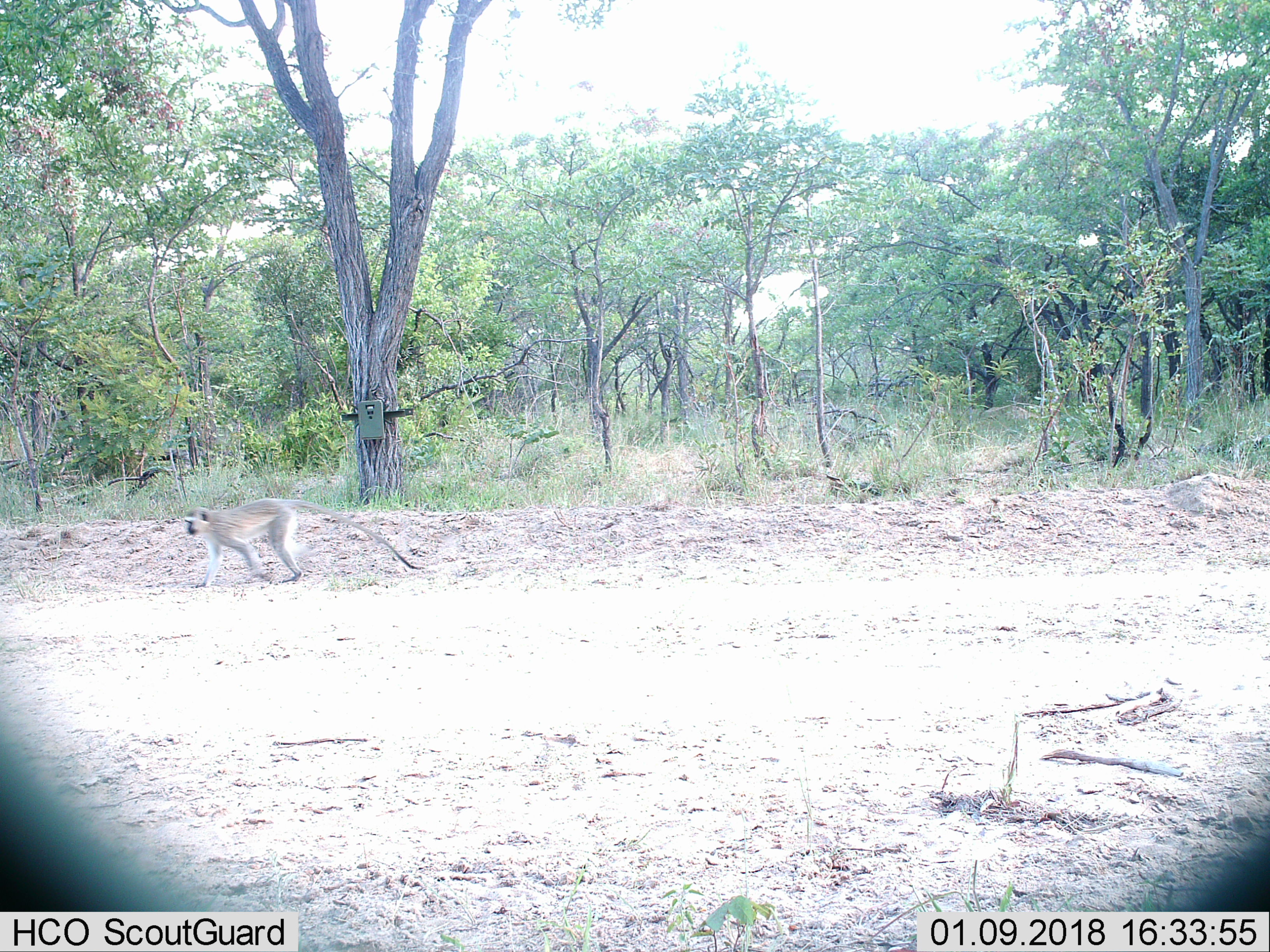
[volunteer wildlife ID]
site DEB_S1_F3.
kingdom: Animalia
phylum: Chordata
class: Mammalia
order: Primates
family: Cercopithecidae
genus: Chlorocebus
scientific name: Chlorocebus pygerythrus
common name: vervet monkey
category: monkeyvervet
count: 1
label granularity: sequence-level